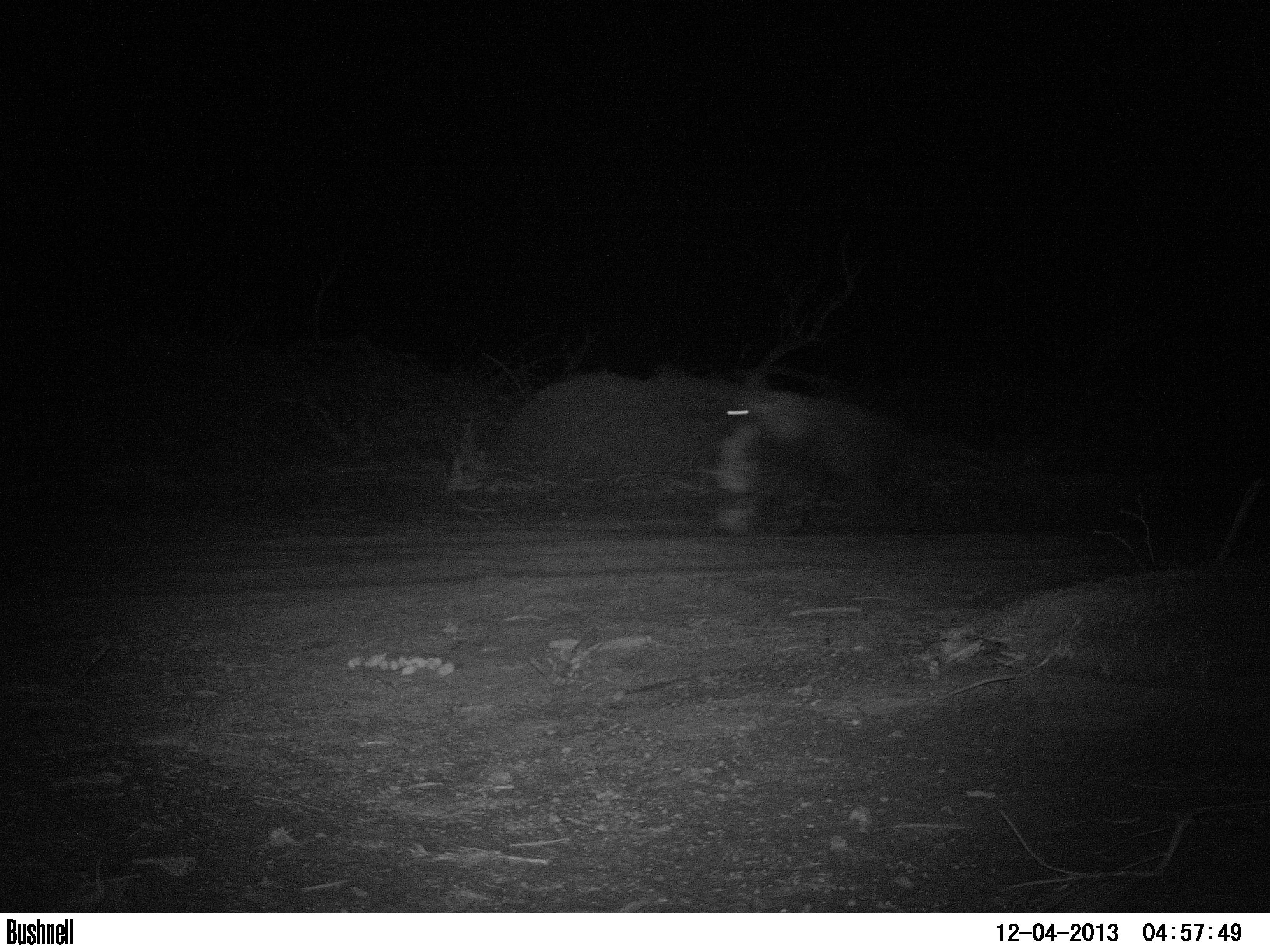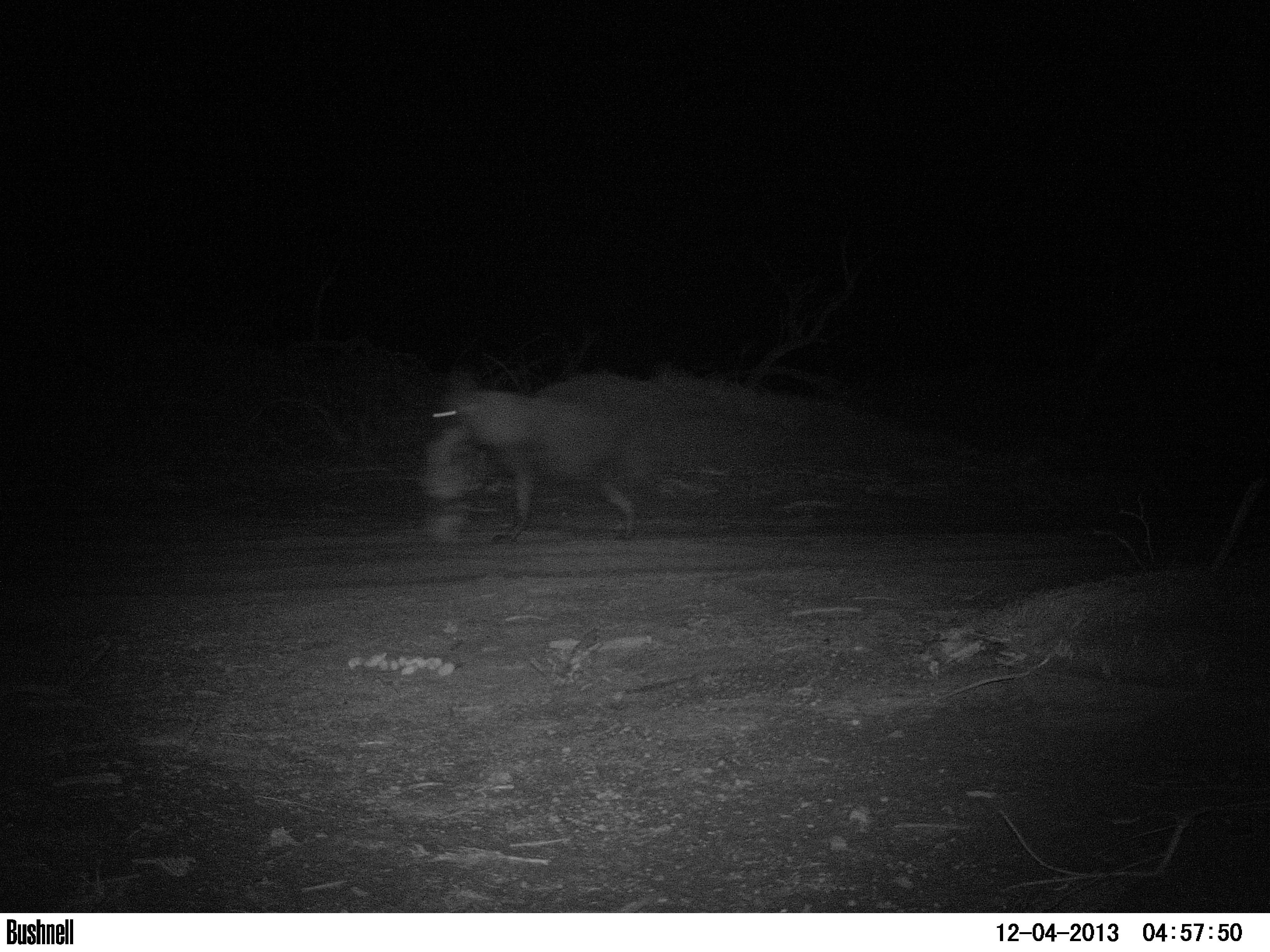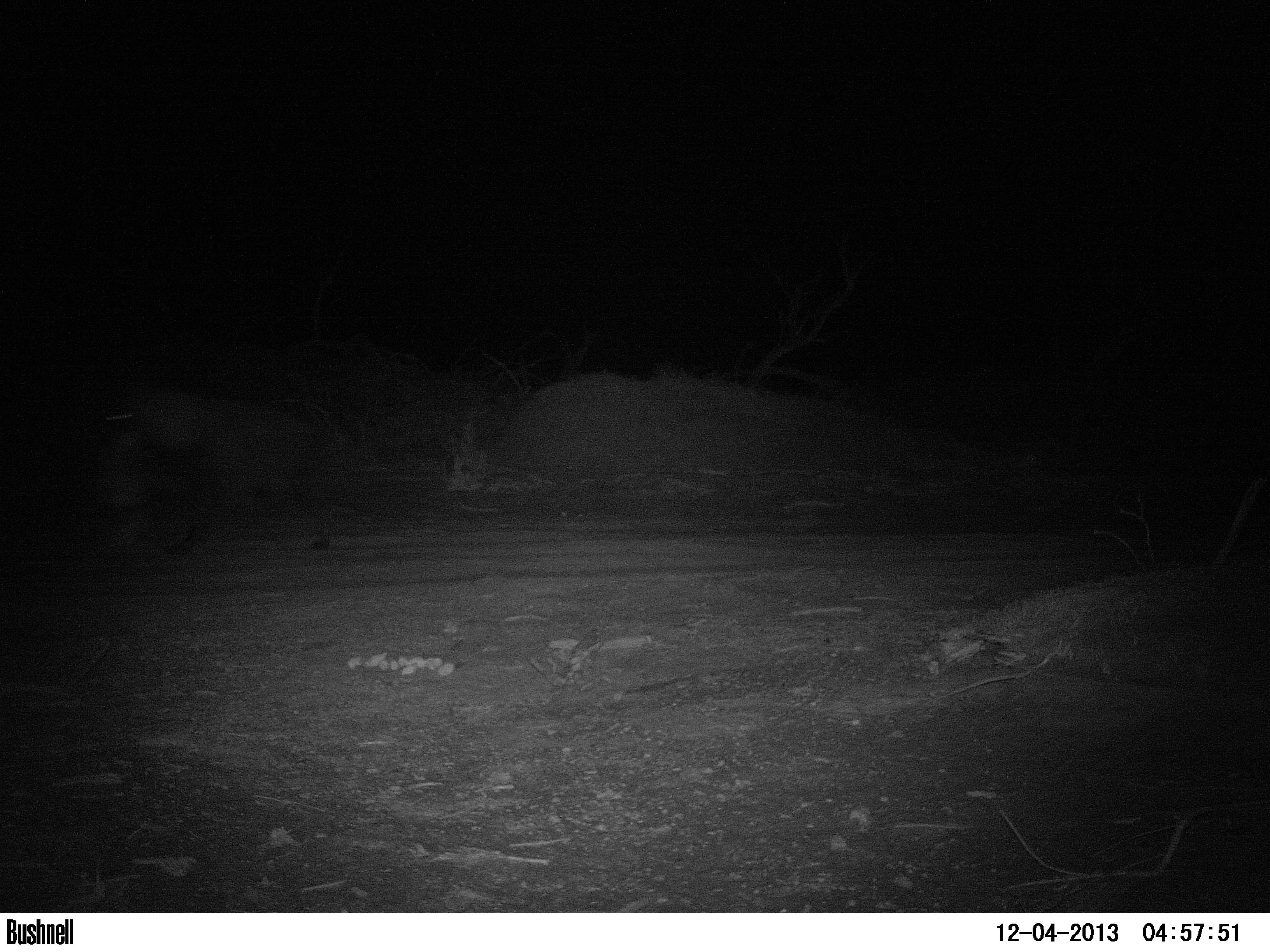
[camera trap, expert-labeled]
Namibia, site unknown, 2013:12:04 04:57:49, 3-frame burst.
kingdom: Animalia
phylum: Chordata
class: Mammalia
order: Carnivora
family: Hyaenidae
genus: Parahyaena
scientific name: Parahyaena brunnea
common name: brown hyena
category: hyaena brunnea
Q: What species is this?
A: Hyaena brunnea (brown hyena) (Parahyaena brunnea).